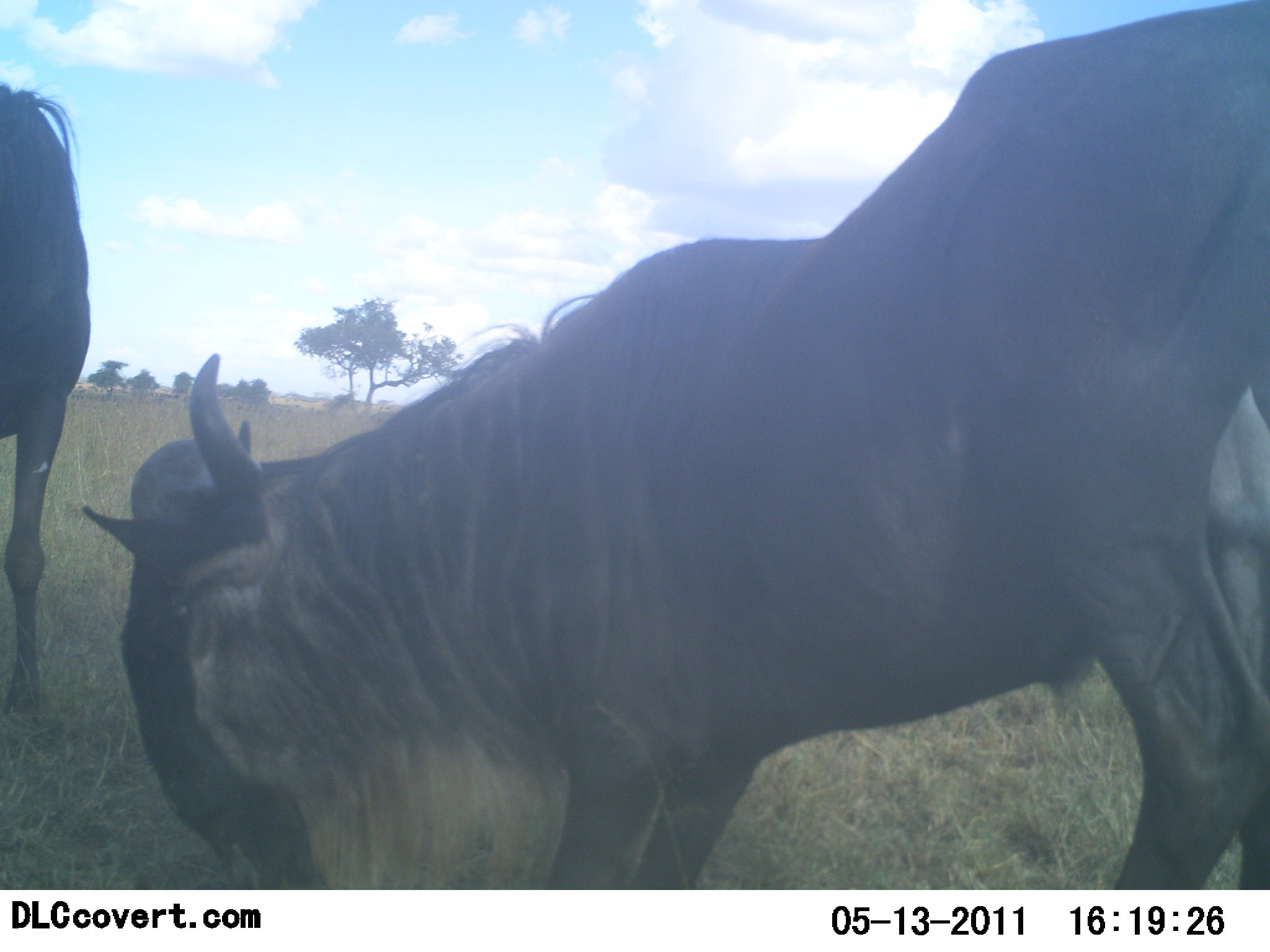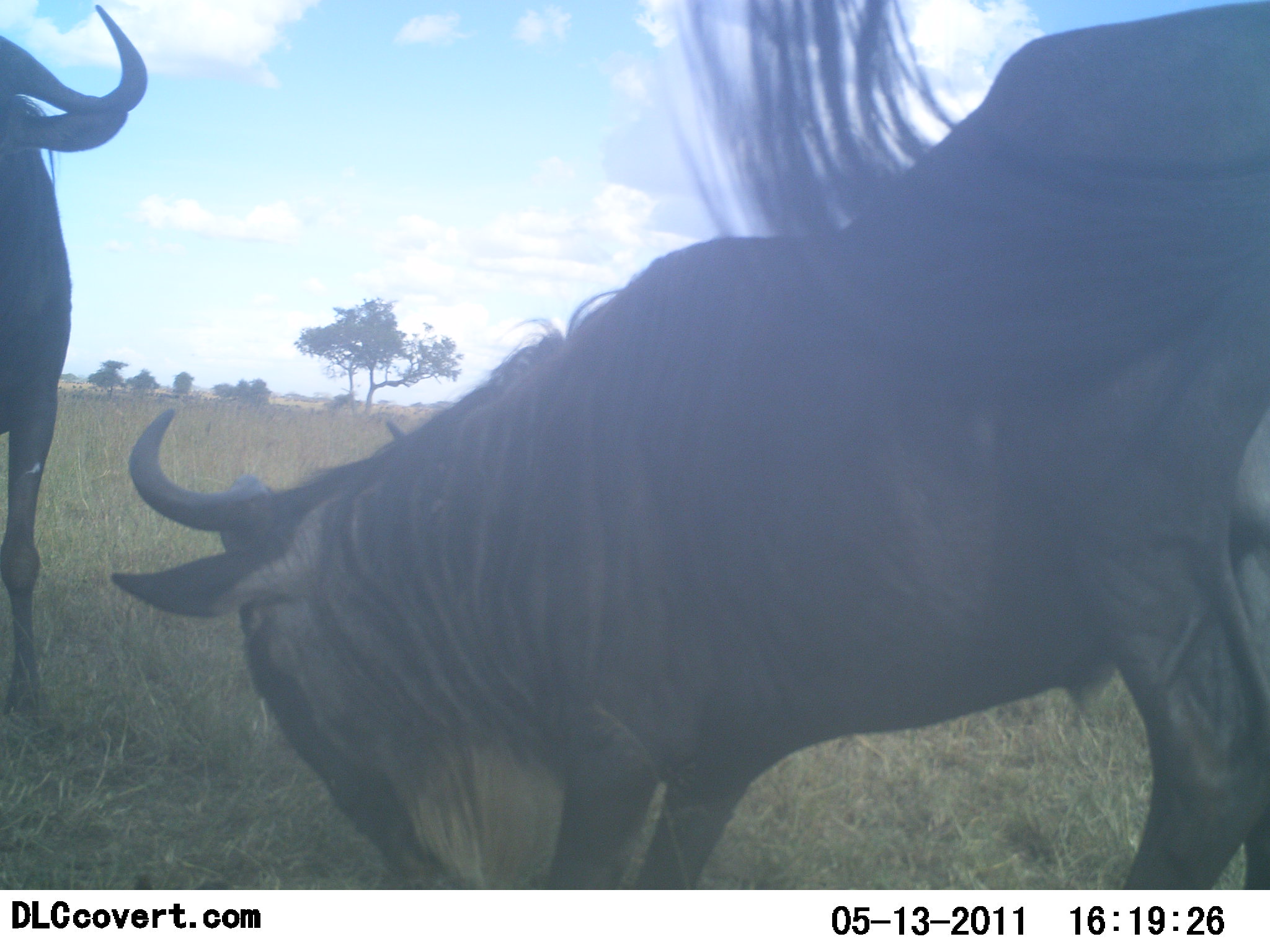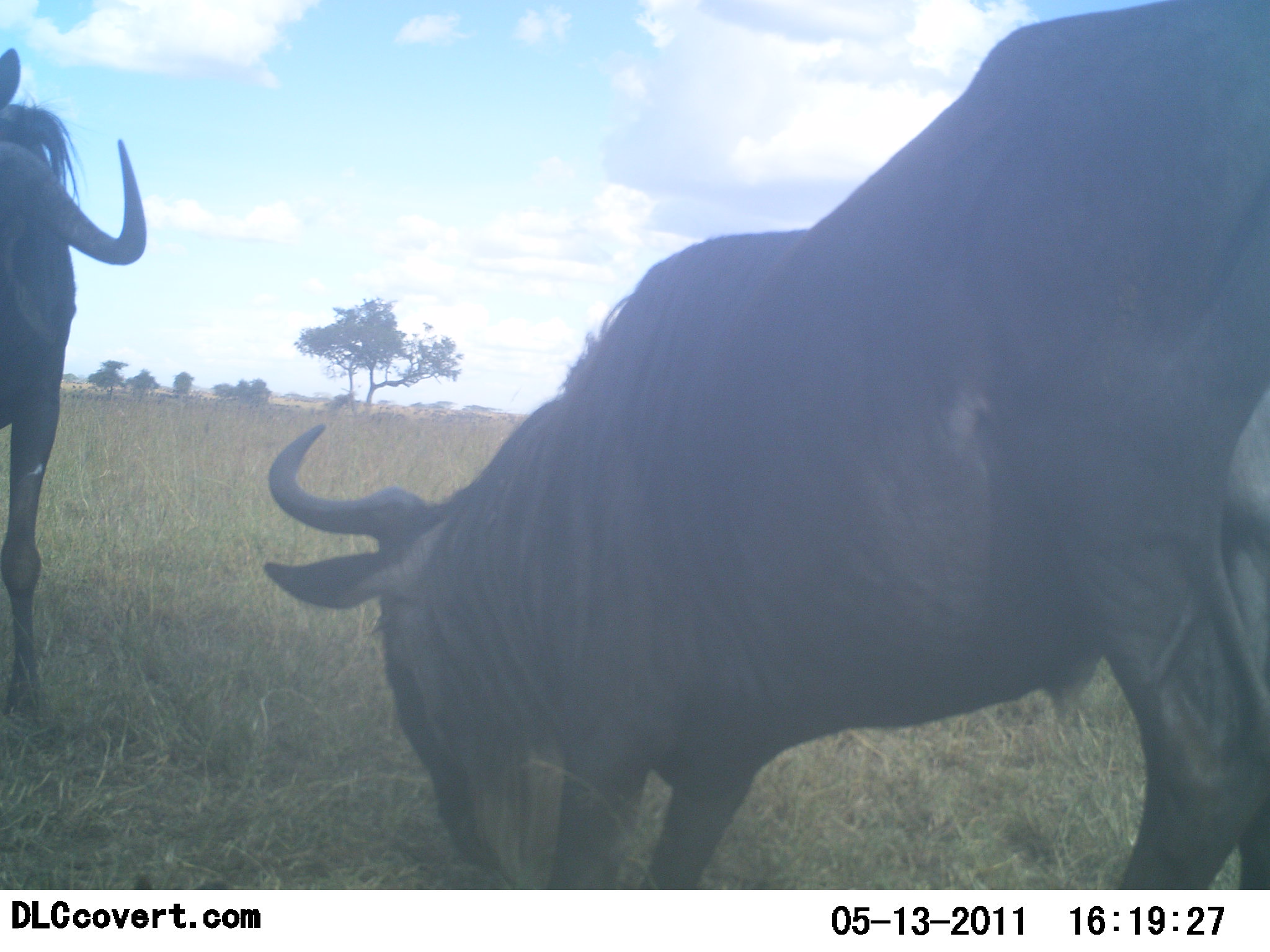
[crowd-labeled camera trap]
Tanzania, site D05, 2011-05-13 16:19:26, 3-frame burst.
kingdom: Animalia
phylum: Chordata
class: Mammalia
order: Artiodactyla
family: Bovidae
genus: Connochaetes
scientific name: Connochaetes taurinus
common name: blue wildebeest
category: wildebeest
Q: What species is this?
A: Wildebeest (blue wildebeest) (Connochaetes taurinus).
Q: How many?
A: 2.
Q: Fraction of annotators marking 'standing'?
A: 67%.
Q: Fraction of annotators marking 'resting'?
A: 33%.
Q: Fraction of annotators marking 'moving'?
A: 17%.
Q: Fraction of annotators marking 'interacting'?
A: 0%.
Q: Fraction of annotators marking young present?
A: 0%.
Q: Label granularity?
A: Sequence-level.